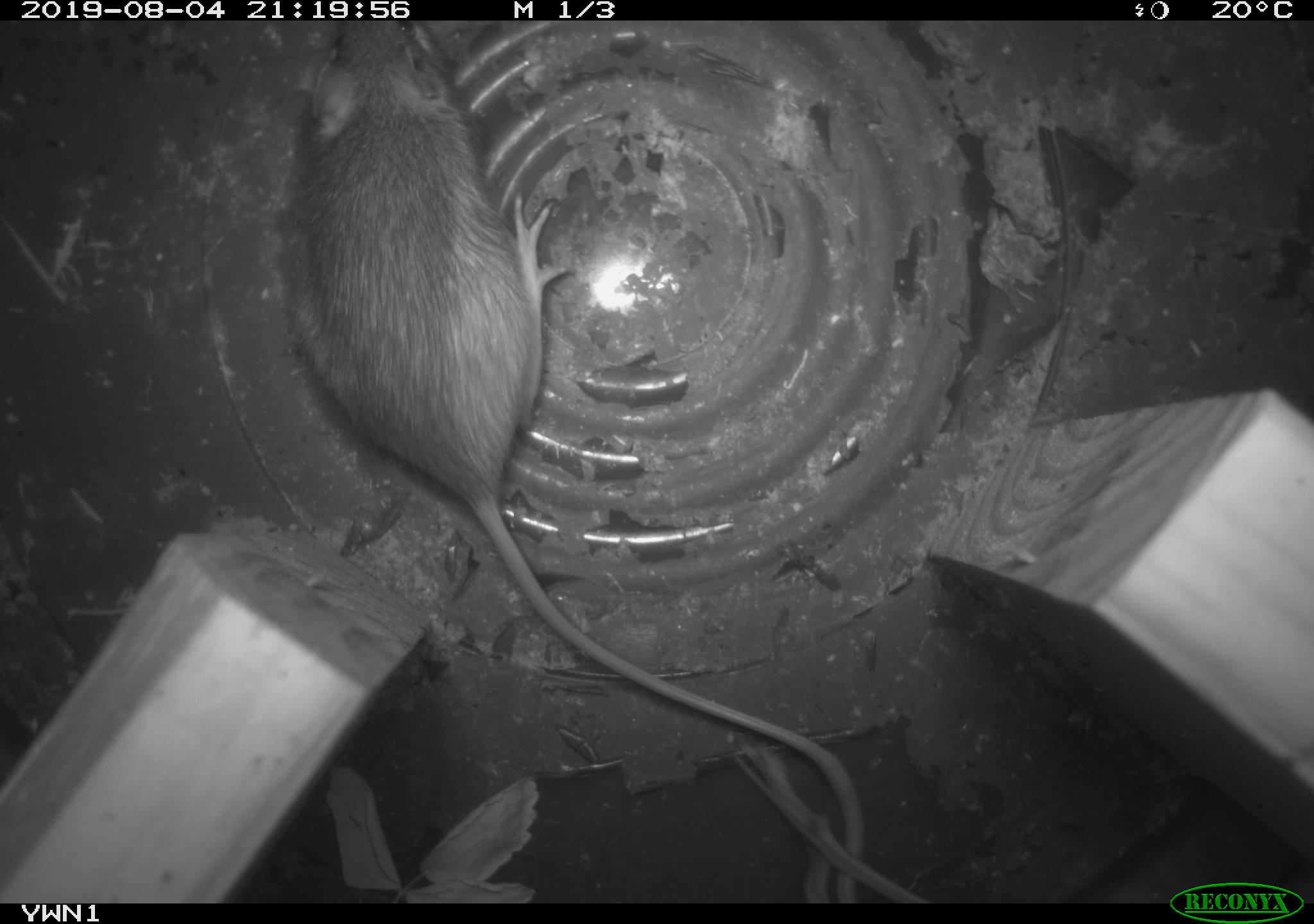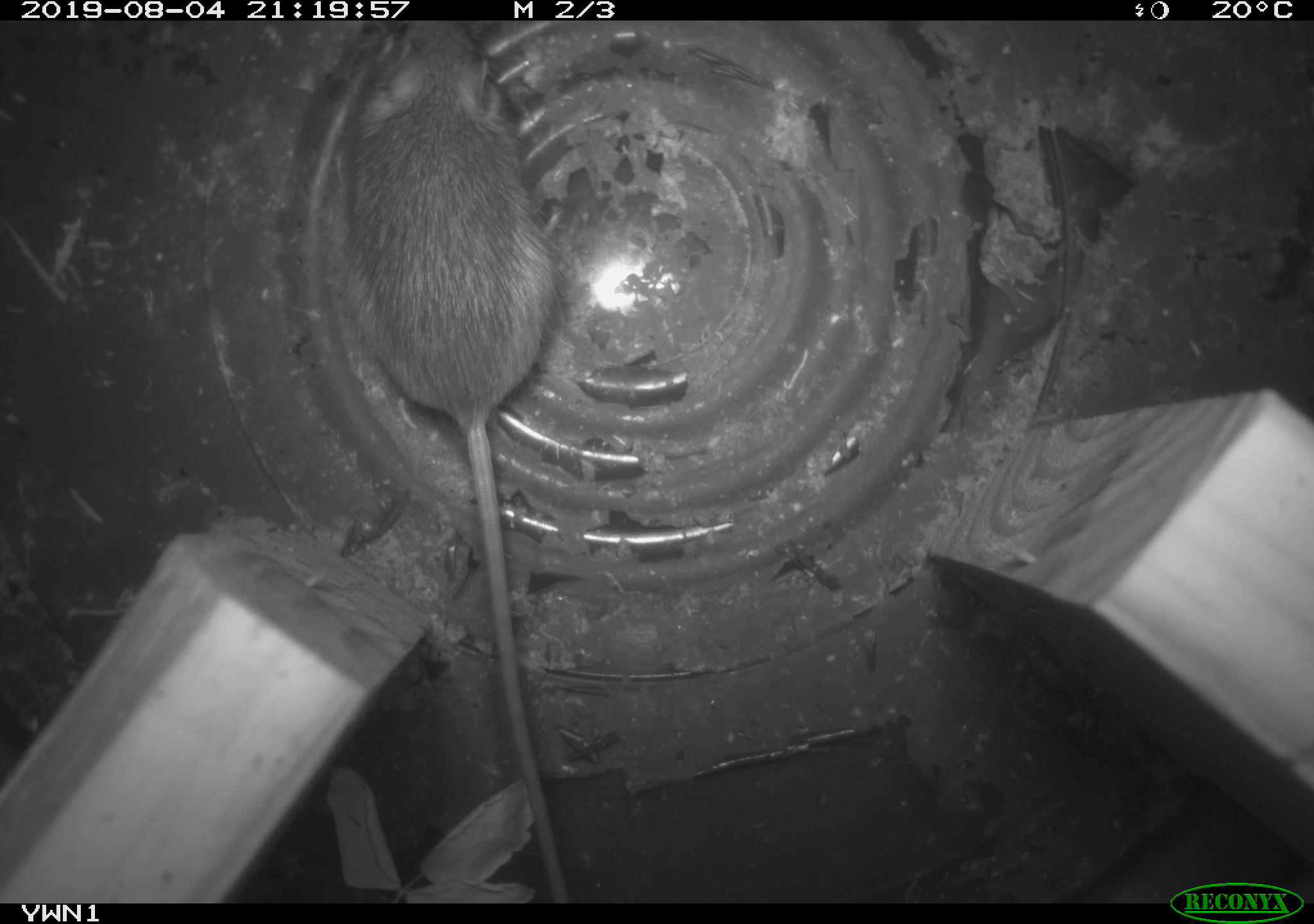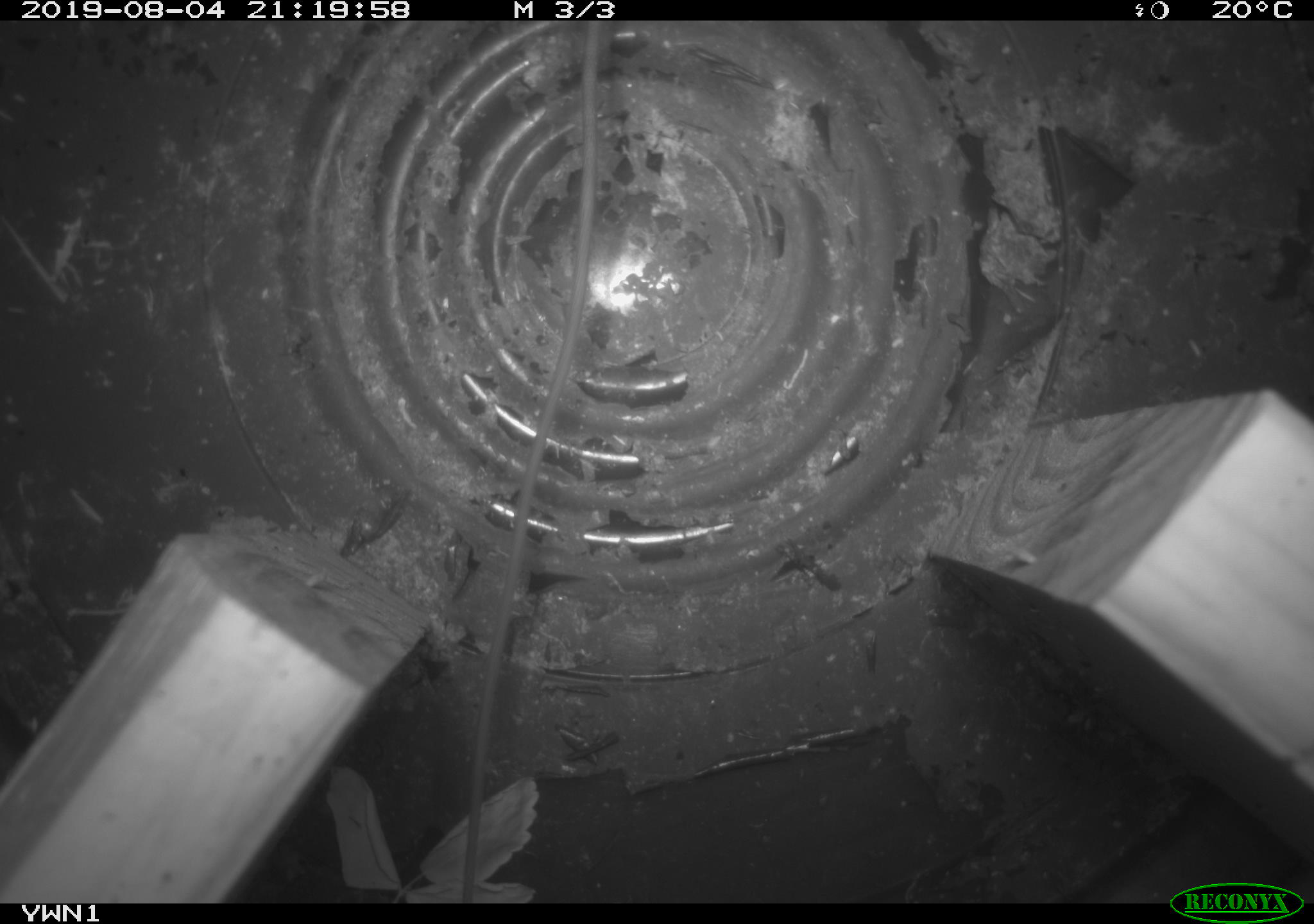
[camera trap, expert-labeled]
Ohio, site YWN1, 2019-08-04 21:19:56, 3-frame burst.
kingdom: Animalia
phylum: Chordata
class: Mammalia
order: Rodentia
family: Zapodidae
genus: Napaeozapus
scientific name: Napaeozapus insignis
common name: woodland jumping mouse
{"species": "woodland jumping mouse (Napaeozapus insignis)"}